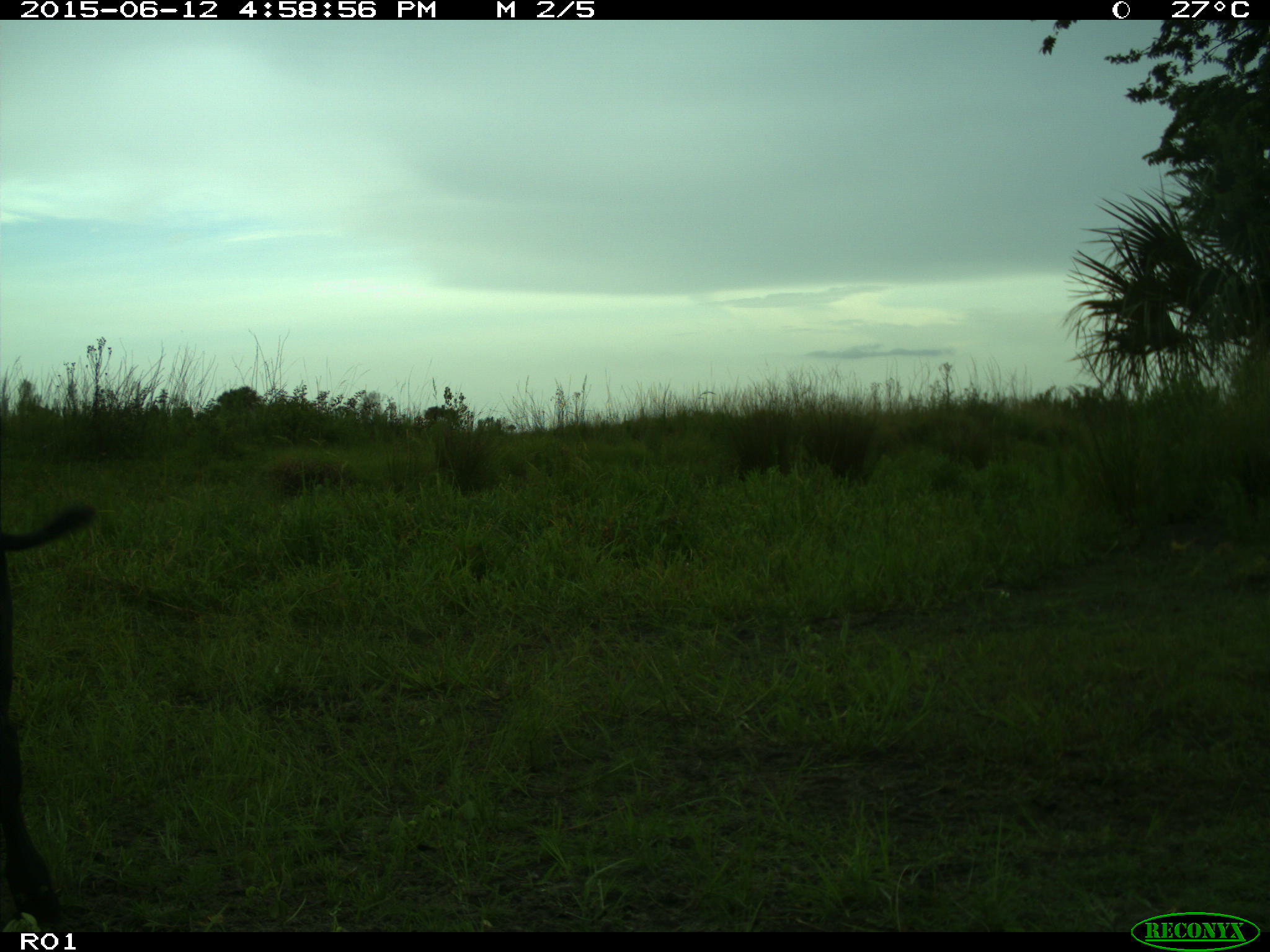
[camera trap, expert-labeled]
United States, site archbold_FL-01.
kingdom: Animalia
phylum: Chordata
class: Mammalia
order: Artiodactyla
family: Bovidae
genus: Bos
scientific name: Bos taurus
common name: domestic cow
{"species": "Bos taurus (domestic cow)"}